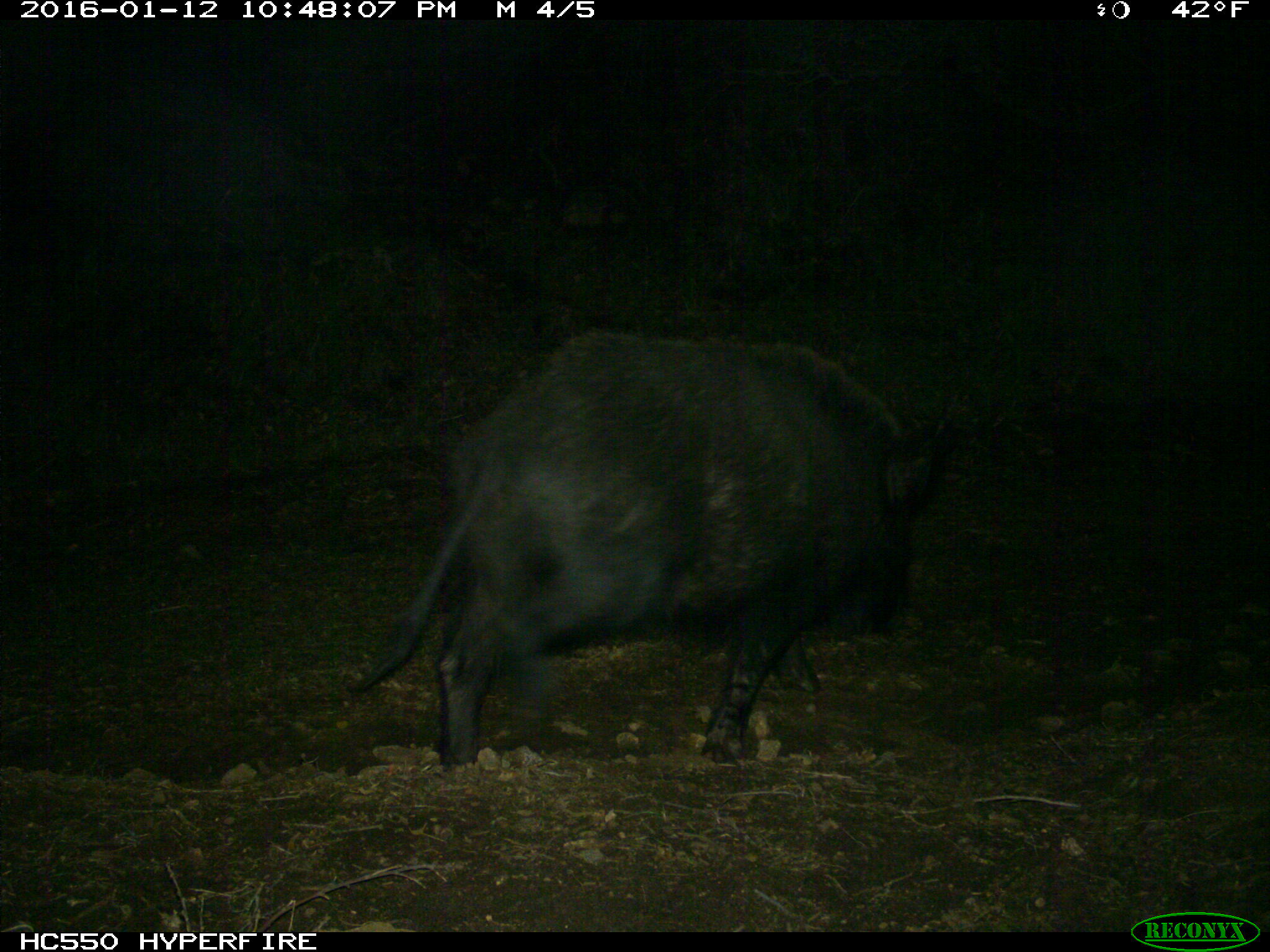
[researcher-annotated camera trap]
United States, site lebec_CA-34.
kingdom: Animalia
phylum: Chordata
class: Mammalia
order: Artiodactyla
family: Suidae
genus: Sus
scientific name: Sus scrofa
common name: wild boar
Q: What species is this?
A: Sus scrofa (wild boar).